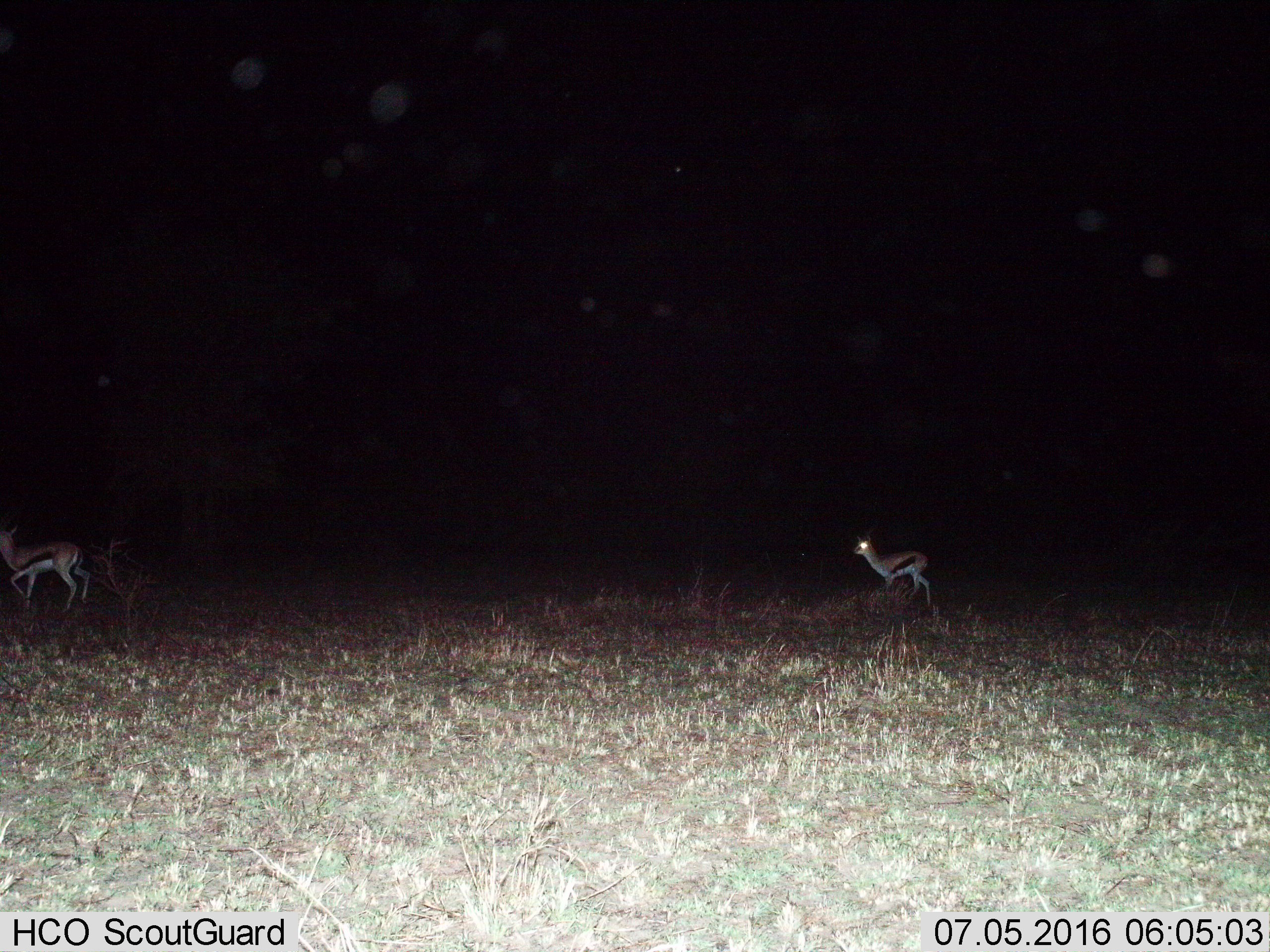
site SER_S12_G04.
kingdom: Animalia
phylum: Chordata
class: Mammalia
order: Artiodactyla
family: Bovidae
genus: Eudorcas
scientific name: Eudorcas thomsonii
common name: thomson's gazelle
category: gazellethomsons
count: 2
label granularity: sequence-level